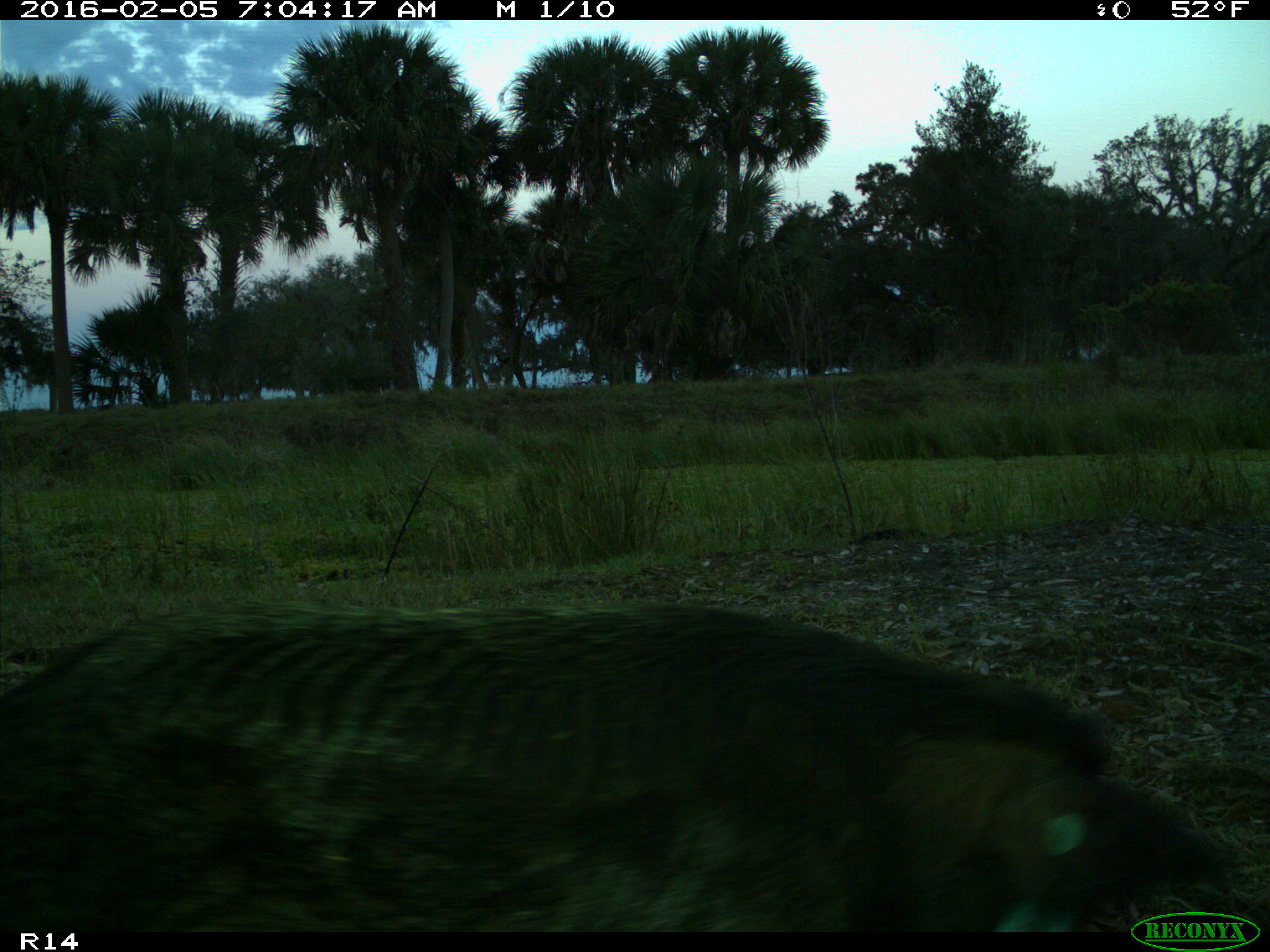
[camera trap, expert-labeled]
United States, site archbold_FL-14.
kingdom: Animalia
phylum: Chordata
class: Mammalia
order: Artiodactyla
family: Suidae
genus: Sus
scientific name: Sus scrofa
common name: wild boar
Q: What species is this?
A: Sus scrofa (wild boar).